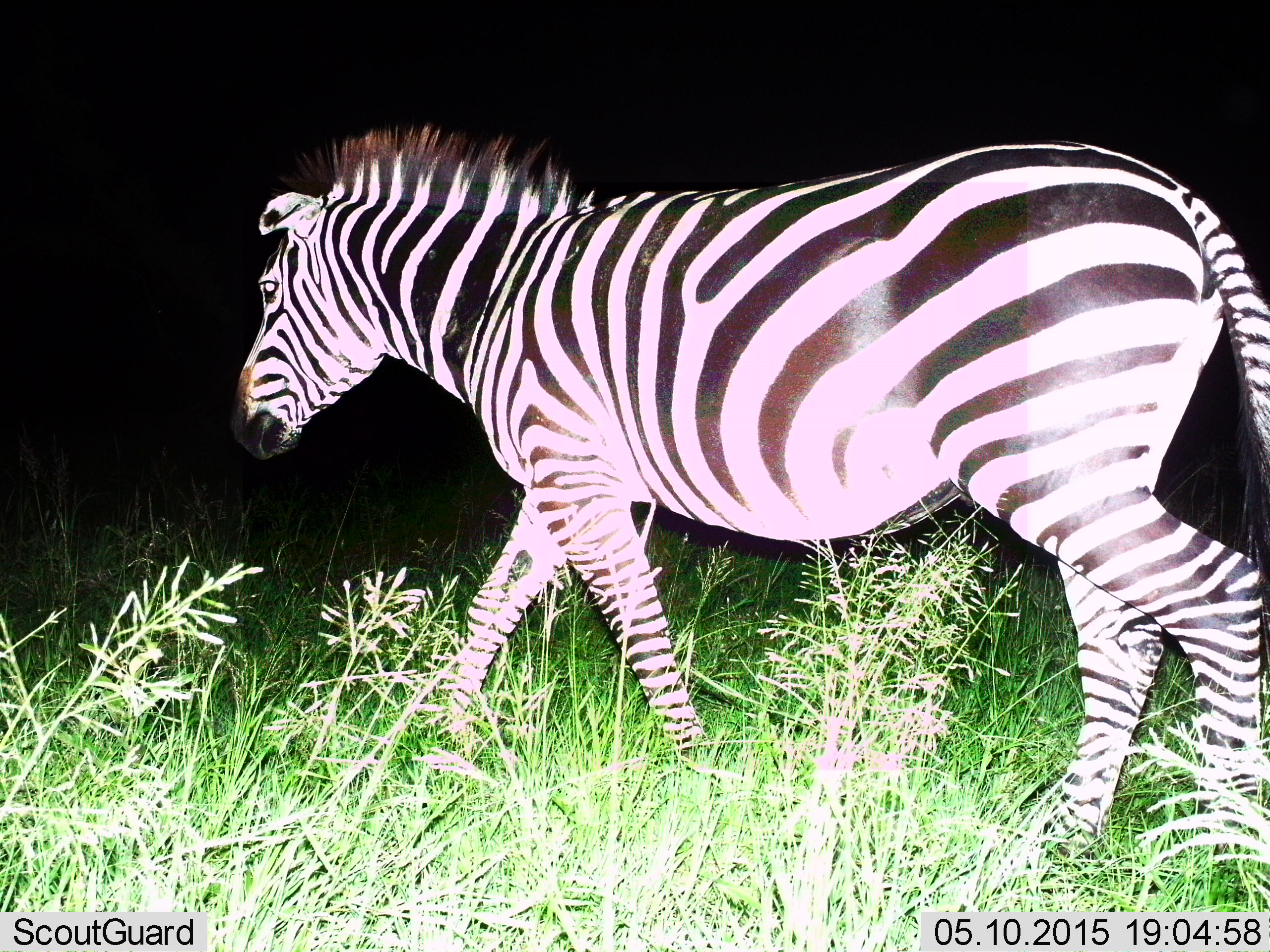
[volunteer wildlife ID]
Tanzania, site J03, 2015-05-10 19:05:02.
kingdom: Animalia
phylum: Chordata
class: Mammalia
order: Perissodactyla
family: Equidae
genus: Equus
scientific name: Equus quagga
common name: plains zebra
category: zebra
Zebra (plains zebra) (Equus quagga), count 1. Behavior (volunteer vote fractions): standing 10%, resting 0%, moving 100%, interacting 0%. Young present (vote fraction): 0%. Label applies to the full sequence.